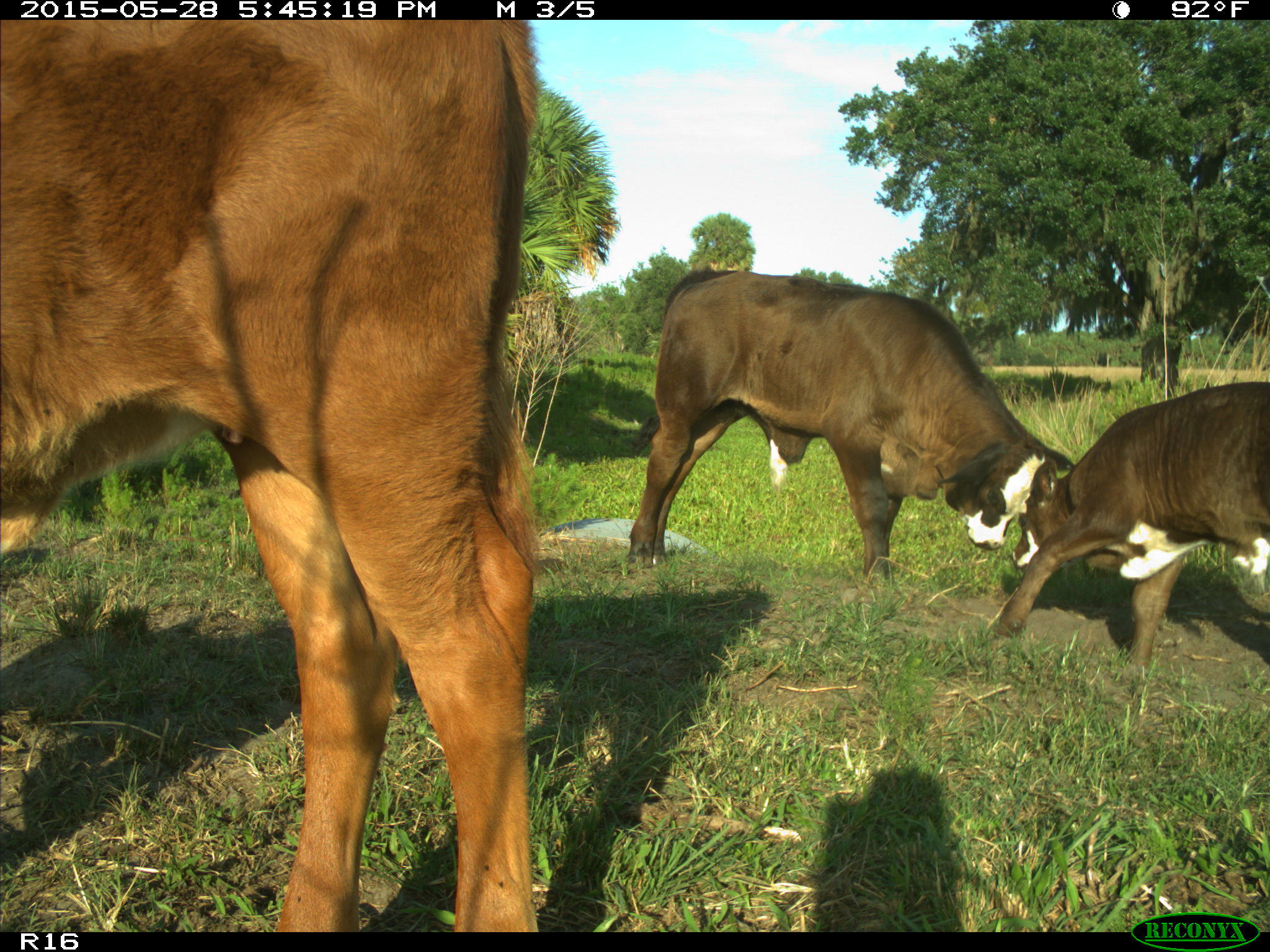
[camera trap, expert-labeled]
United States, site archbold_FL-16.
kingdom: Animalia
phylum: Chordata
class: Mammalia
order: Artiodactyla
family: Bovidae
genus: Bos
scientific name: Bos taurus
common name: domestic cow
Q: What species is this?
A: Bos taurus (domestic cow).